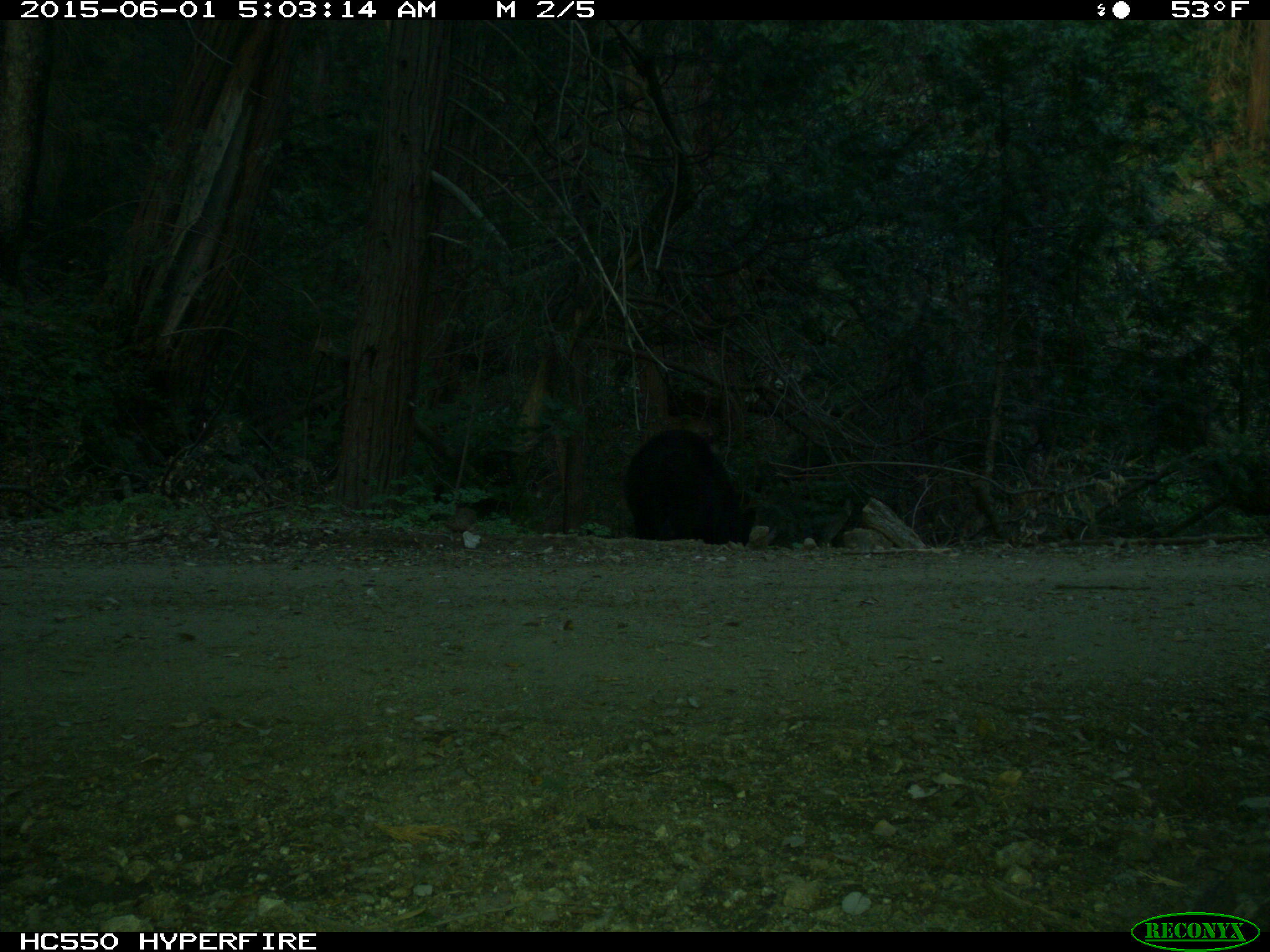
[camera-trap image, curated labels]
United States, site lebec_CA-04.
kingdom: Animalia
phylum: Chordata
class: Mammalia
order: Carnivora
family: Ursidae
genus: Ursus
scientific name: Ursus americanus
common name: american black bear